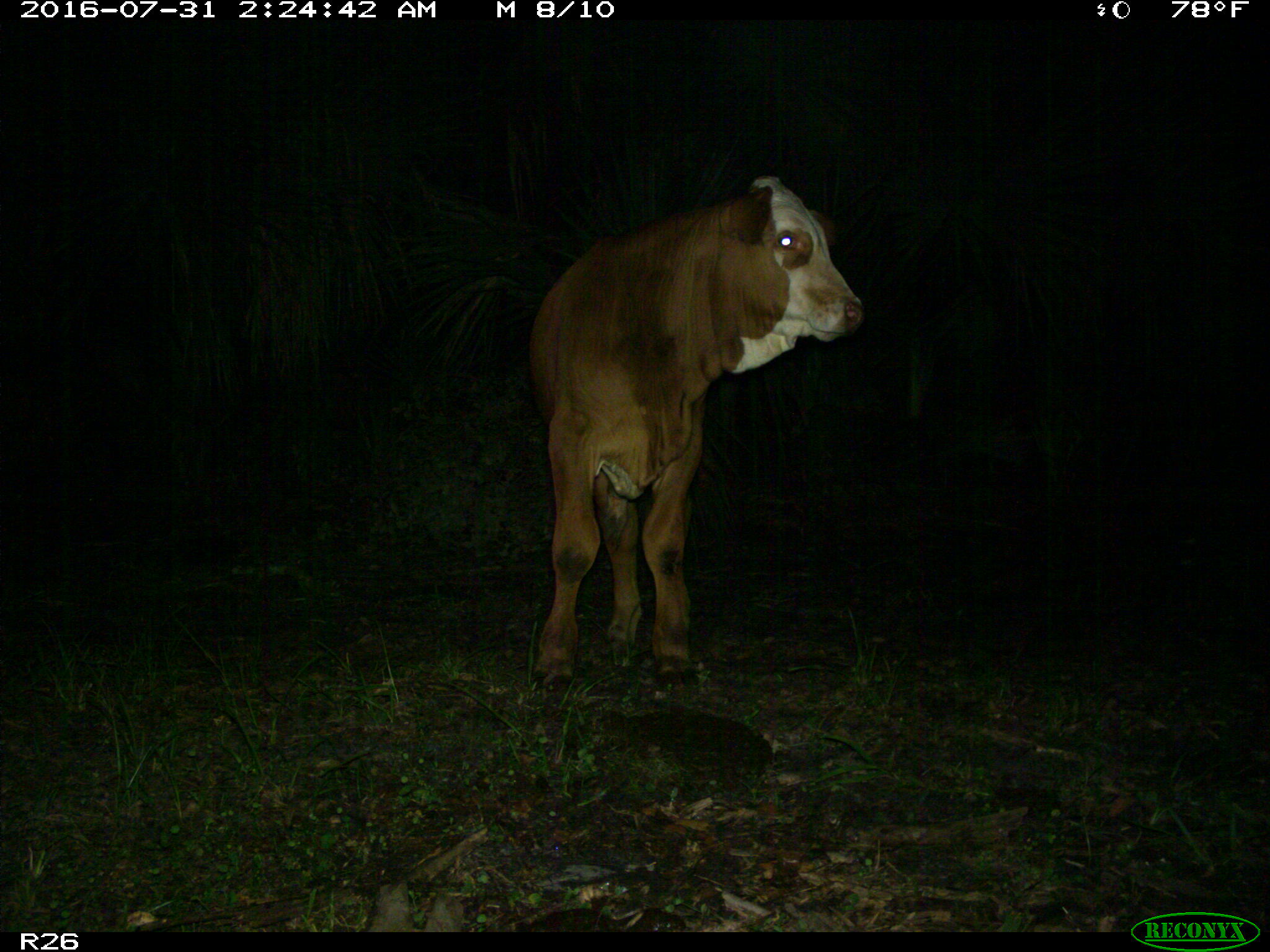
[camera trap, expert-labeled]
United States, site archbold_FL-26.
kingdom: Animalia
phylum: Chordata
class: Mammalia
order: Artiodactyla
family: Bovidae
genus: Bos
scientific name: Bos taurus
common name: domestic cow